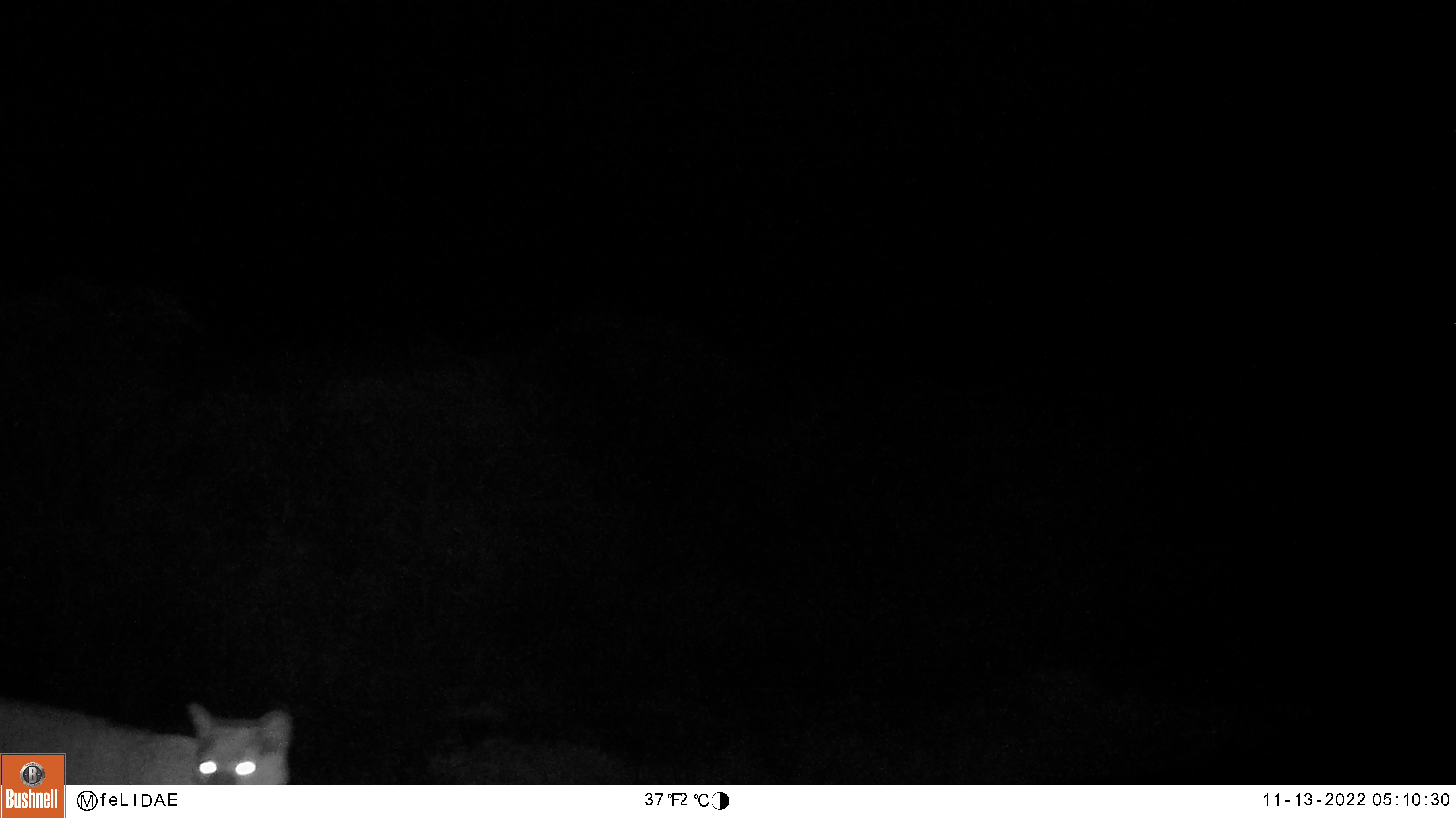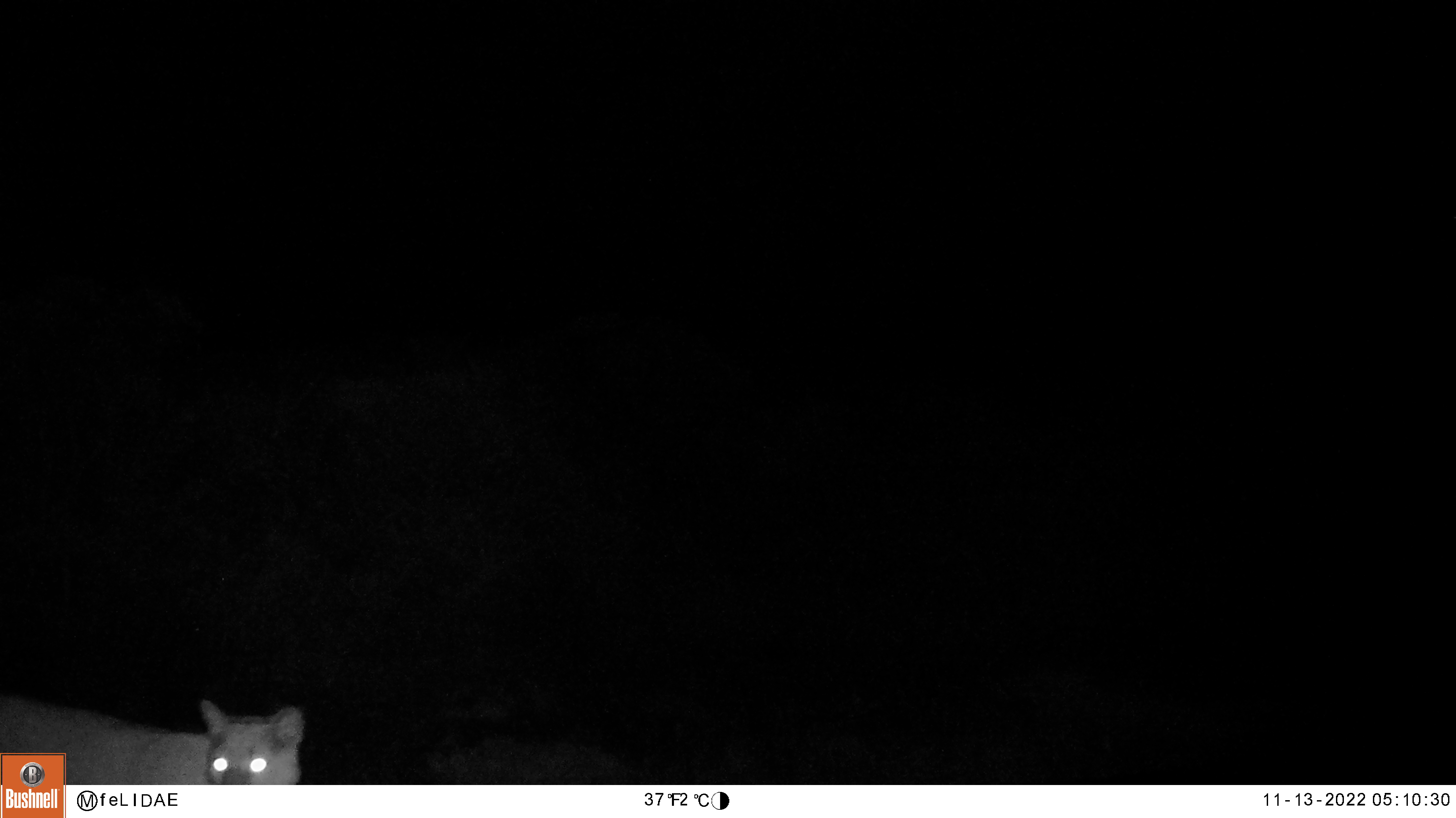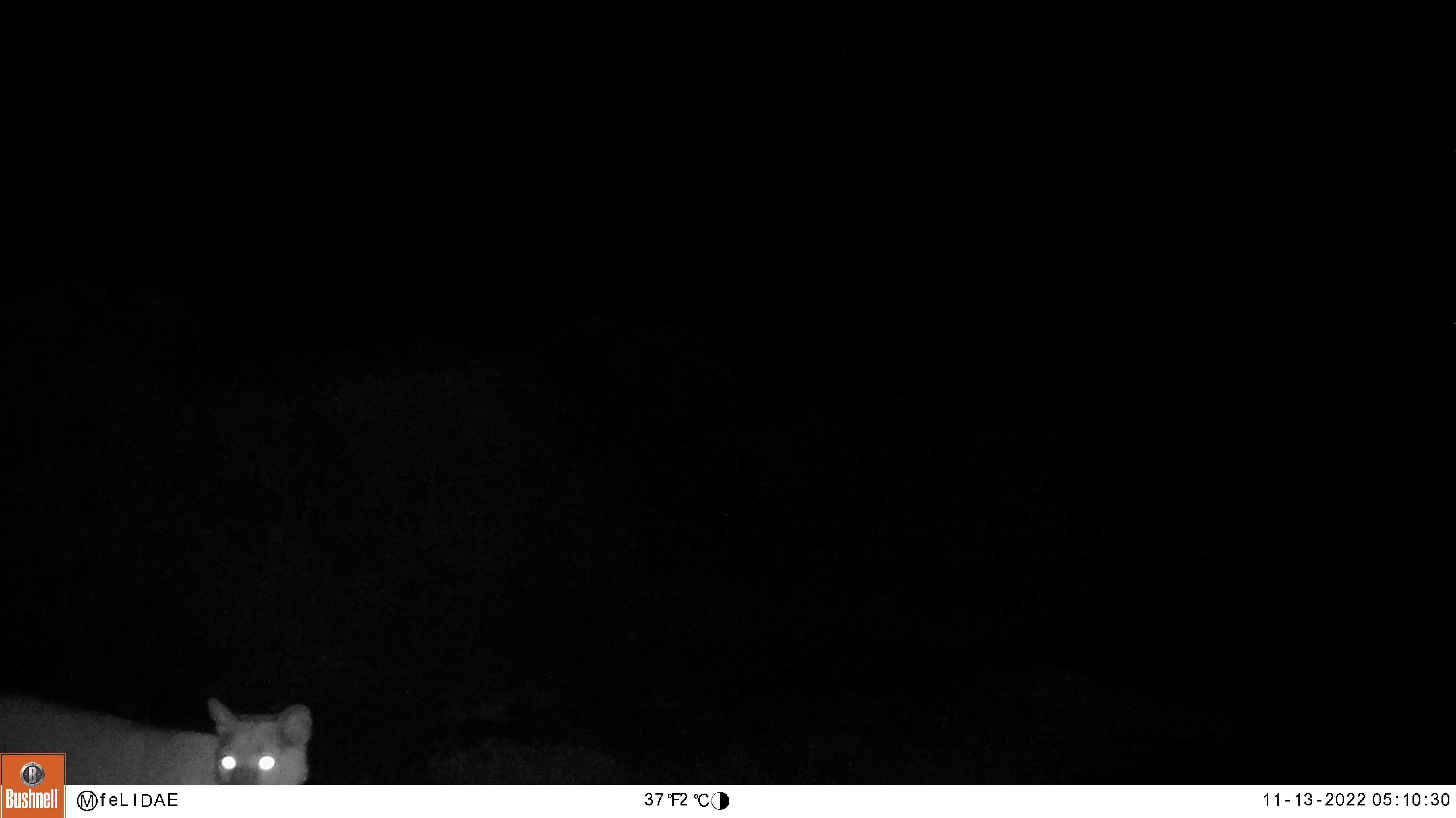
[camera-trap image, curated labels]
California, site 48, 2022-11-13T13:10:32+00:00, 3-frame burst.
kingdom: Animalia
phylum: Chordata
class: Mammalia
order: Carnivora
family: Felidae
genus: Puma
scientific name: Puma concolor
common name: puma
Puma (Puma concolor).